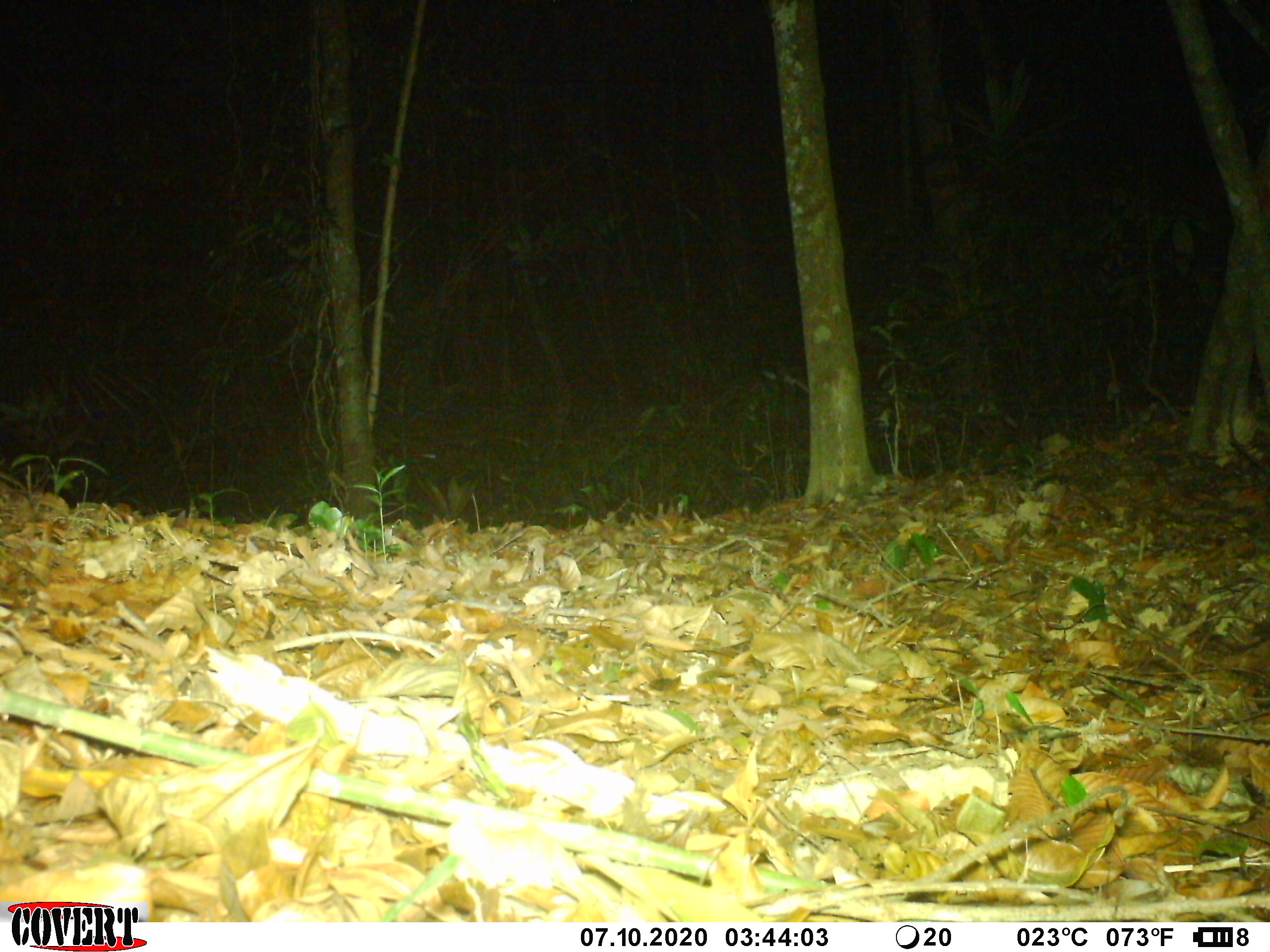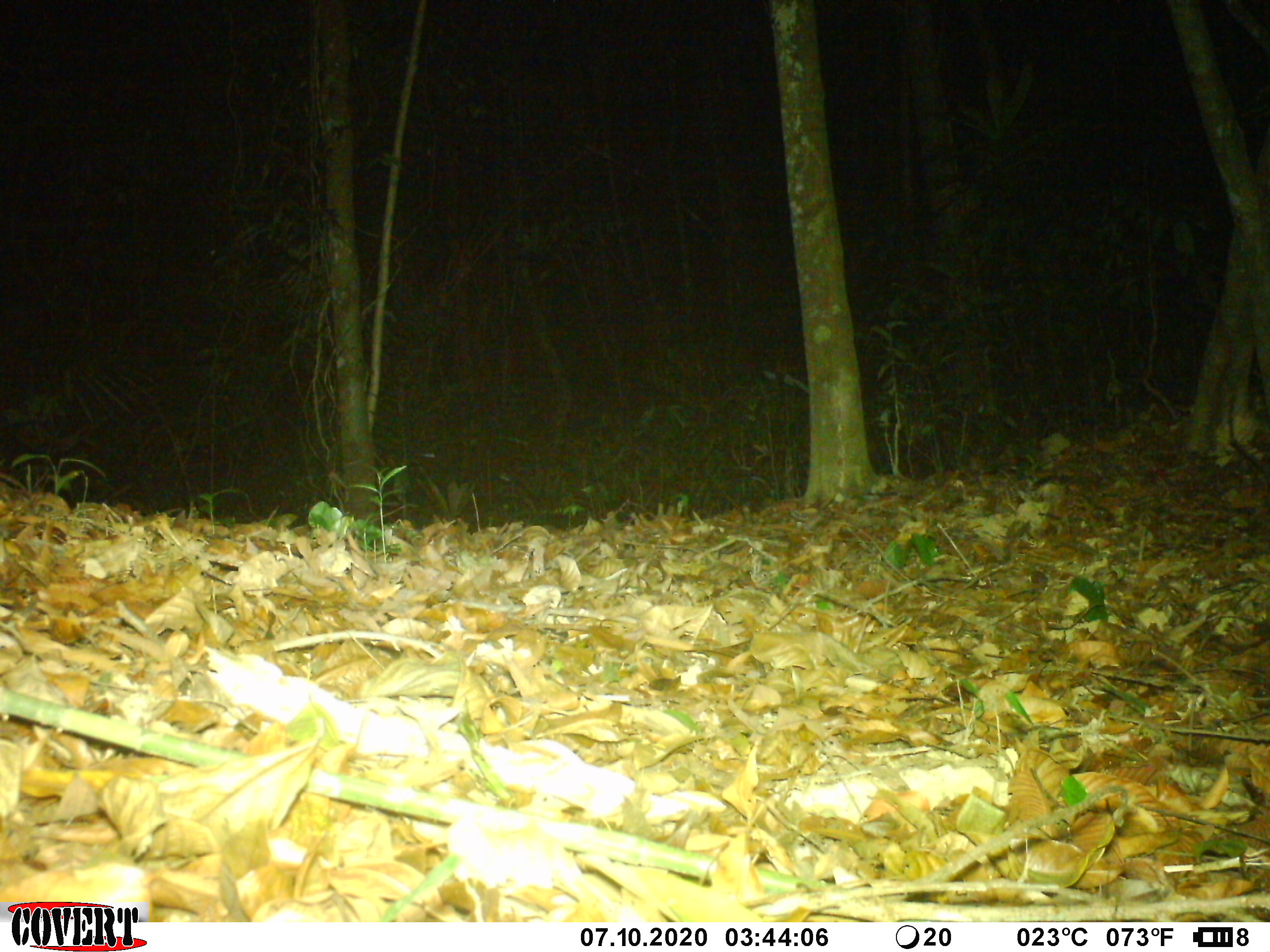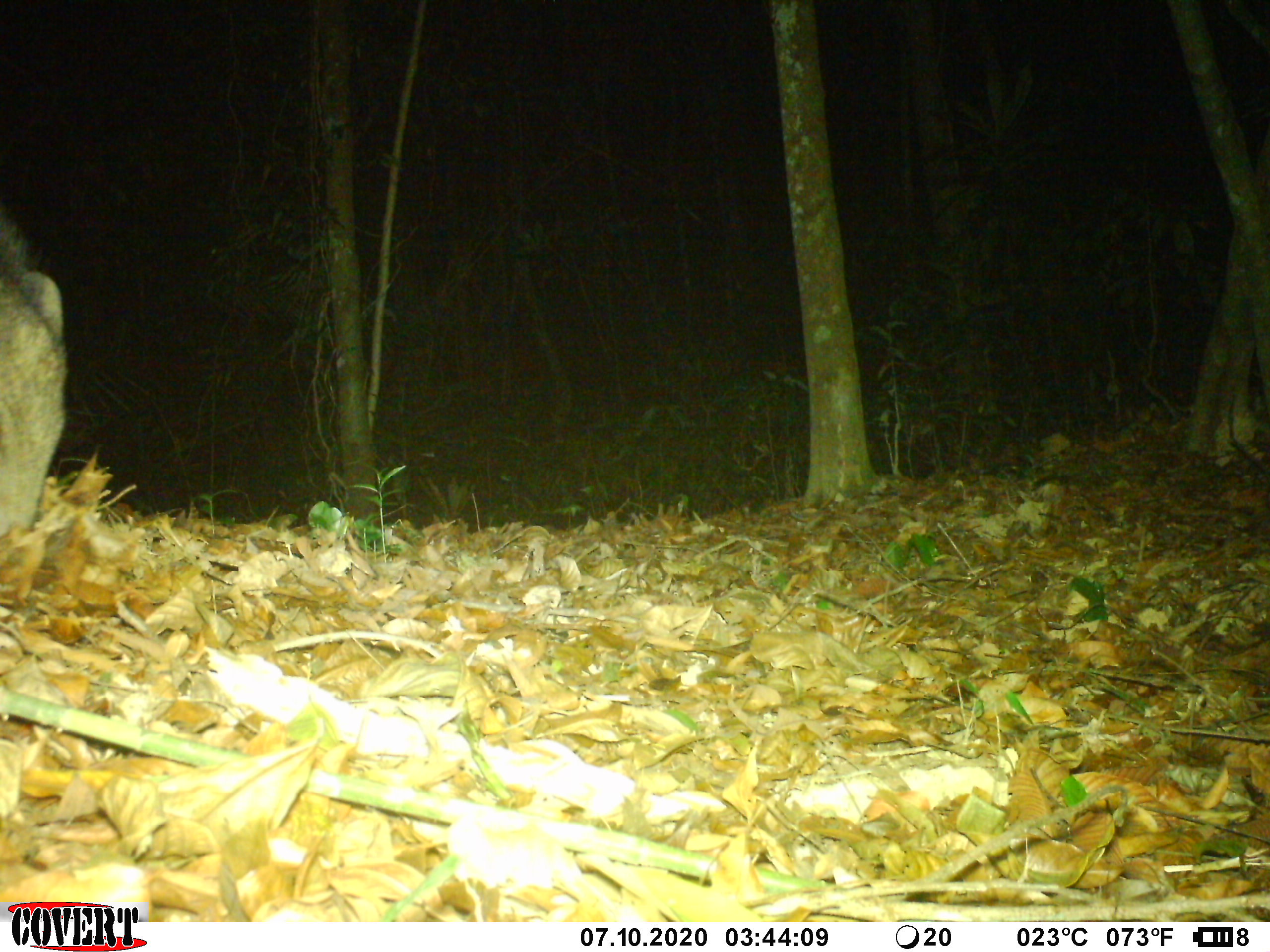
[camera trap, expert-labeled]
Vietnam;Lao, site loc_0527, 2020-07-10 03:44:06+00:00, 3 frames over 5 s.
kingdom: Animalia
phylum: Chordata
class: Mammalia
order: Artiodactyla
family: Suidae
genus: Sus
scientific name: Sus scrofa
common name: eurasian wild pig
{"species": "eurasian wild pig (Sus scrofa)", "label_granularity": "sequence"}